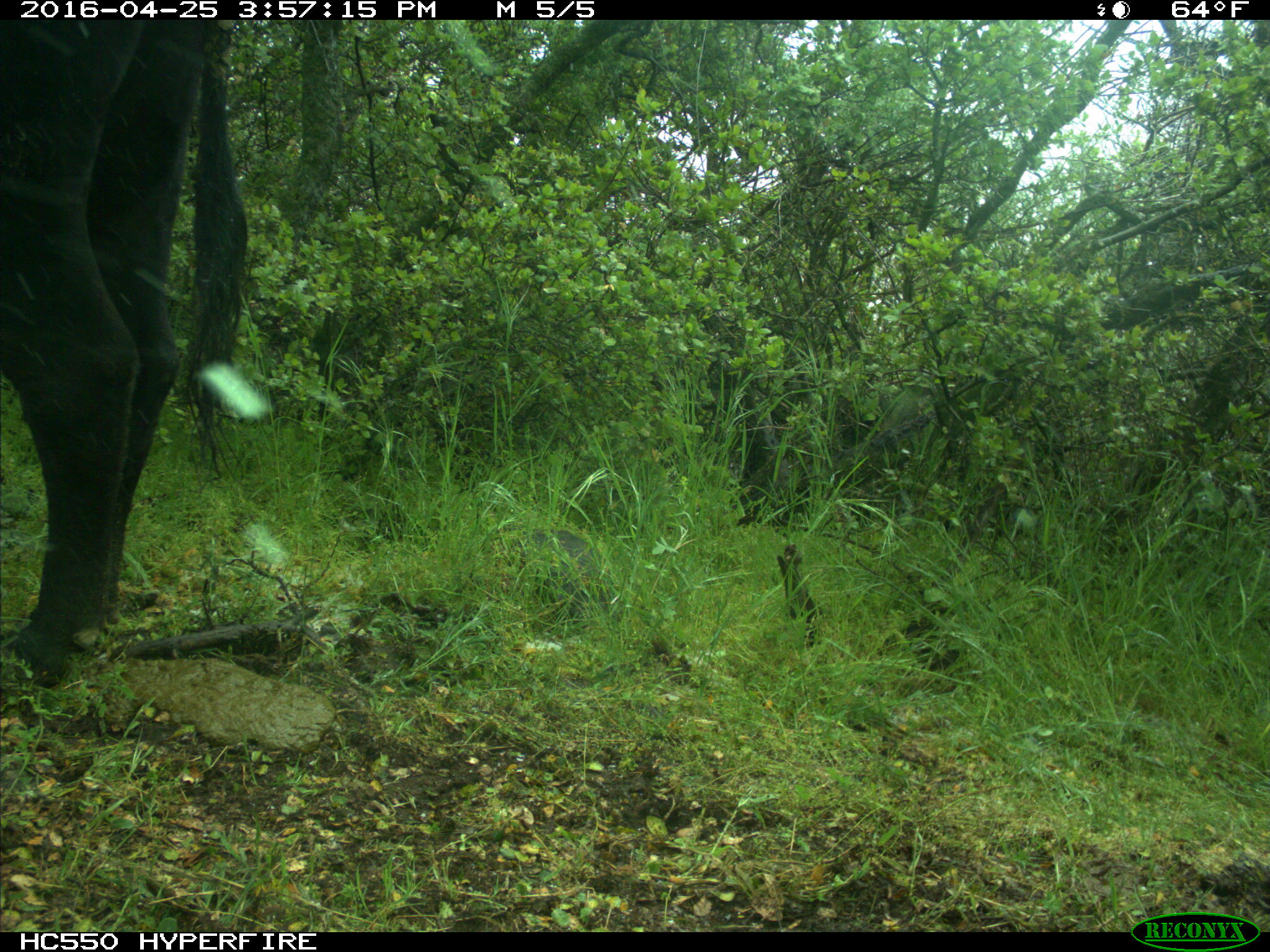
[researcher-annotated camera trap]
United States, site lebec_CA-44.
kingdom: Animalia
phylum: Chordata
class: Mammalia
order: Artiodactyla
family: Bovidae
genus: Bos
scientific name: Bos taurus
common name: domestic cow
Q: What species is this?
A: Bos taurus (domestic cow).